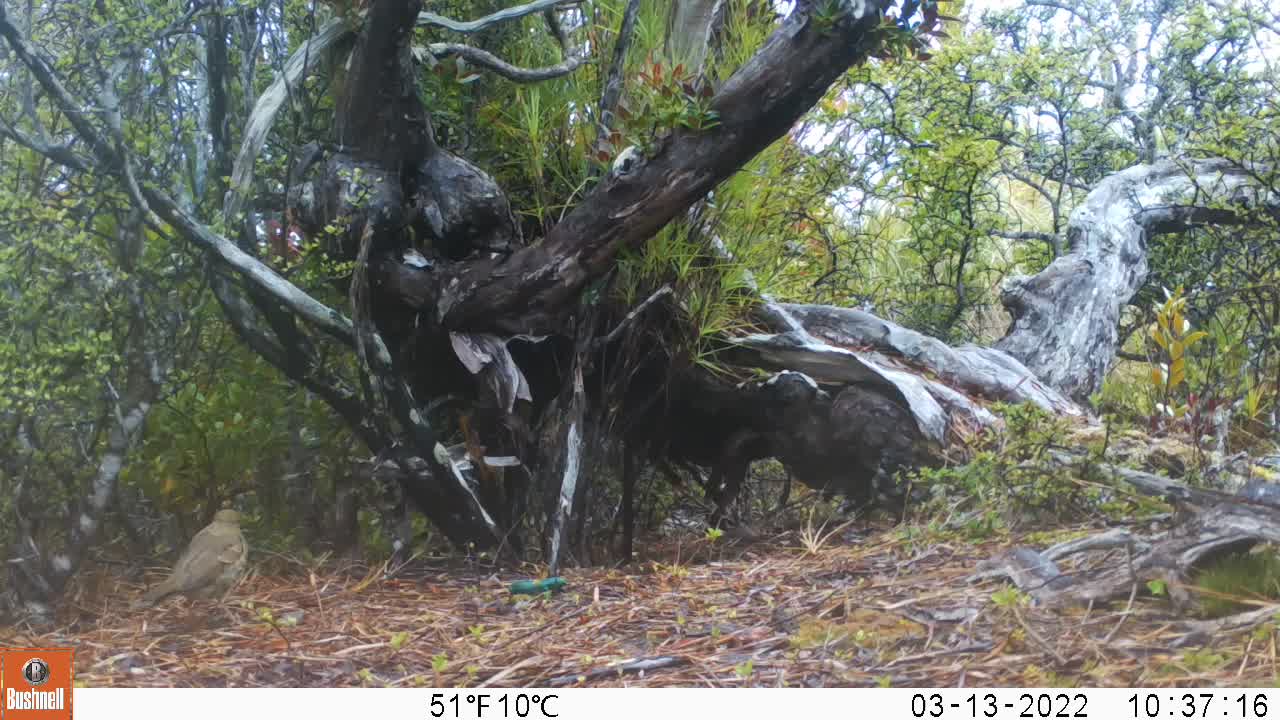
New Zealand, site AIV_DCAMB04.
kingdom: Animalia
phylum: Chordata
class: Aves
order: Passeriformes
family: Turdidae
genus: Turdus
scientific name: Turdus philomelos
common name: song thrush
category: thrush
Thrush (song thrush) (Turdus philomelos).